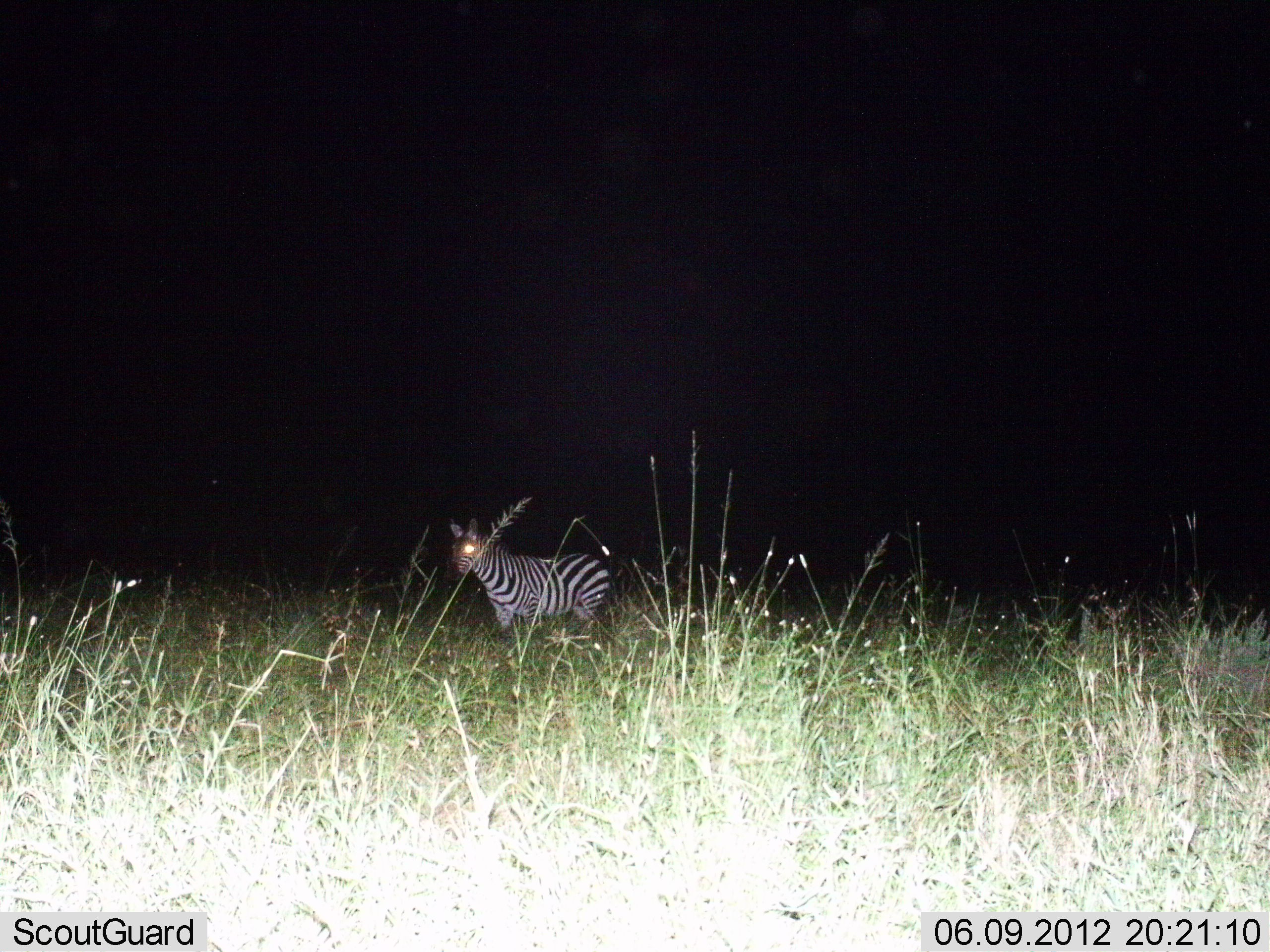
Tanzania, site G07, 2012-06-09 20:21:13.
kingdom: Animalia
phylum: Chordata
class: Mammalia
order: Perissodactyla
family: Equidae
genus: Equus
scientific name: Equus quagga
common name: plains zebra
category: zebra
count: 1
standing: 100%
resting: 0%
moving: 0%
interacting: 0%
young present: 0%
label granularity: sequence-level